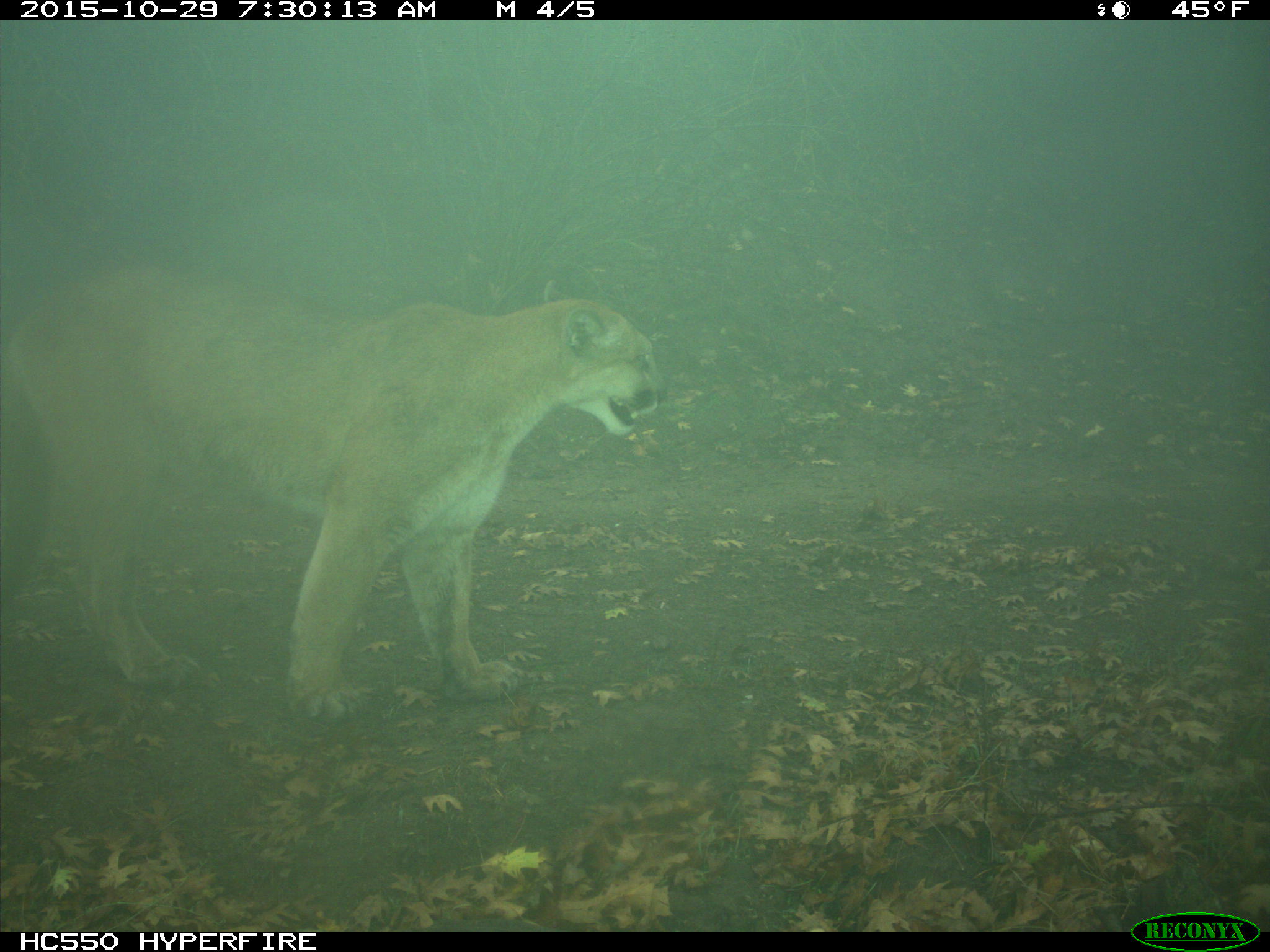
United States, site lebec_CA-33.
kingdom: Animalia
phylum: Chordata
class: Mammalia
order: Carnivora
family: Felidae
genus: Puma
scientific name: Puma concolor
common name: mountain lion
Puma concolor (mountain lion).